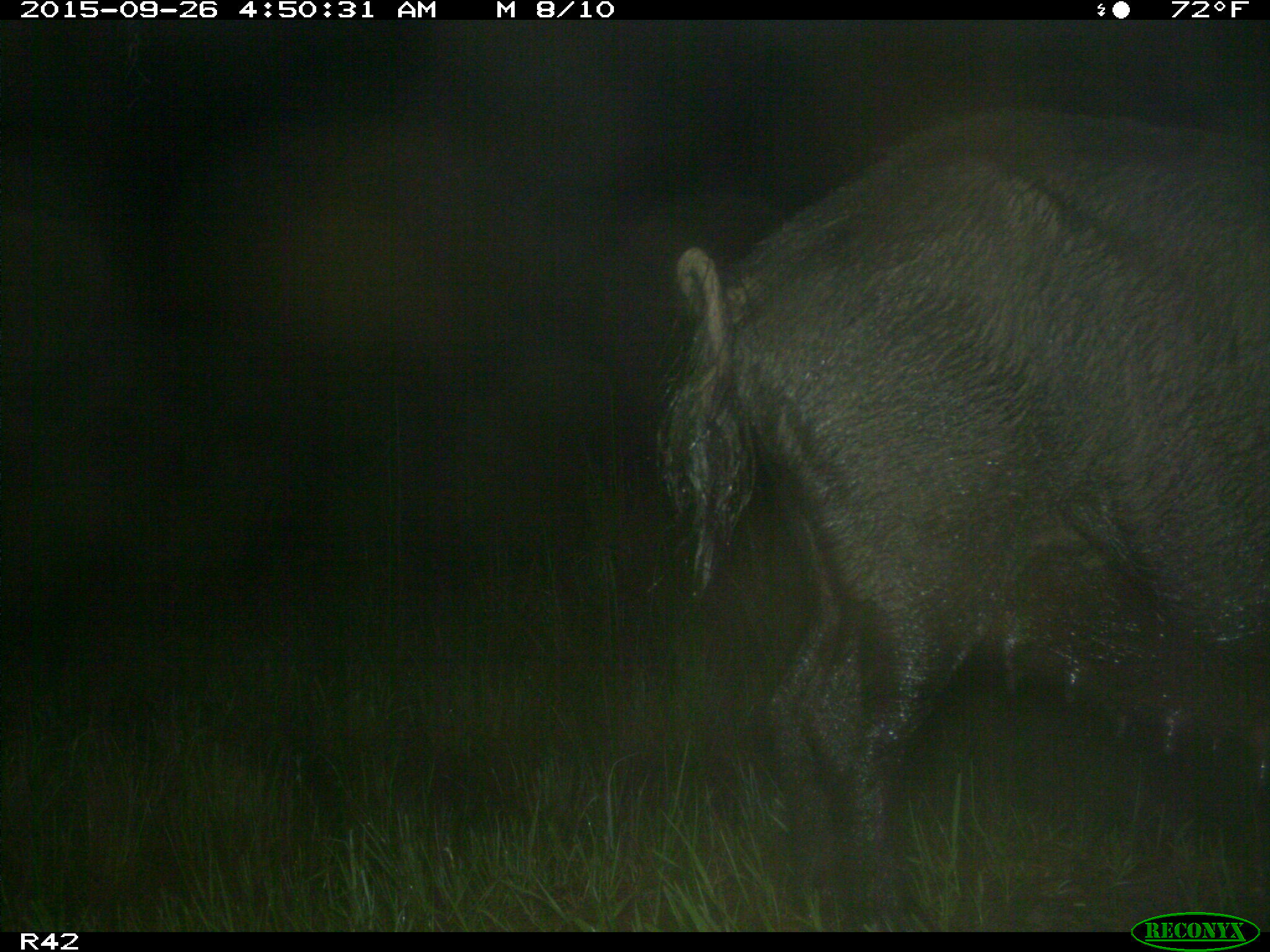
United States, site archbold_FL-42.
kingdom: Animalia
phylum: Chordata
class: Mammalia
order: Artiodactyla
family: Suidae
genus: Sus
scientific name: Sus scrofa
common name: wild boar